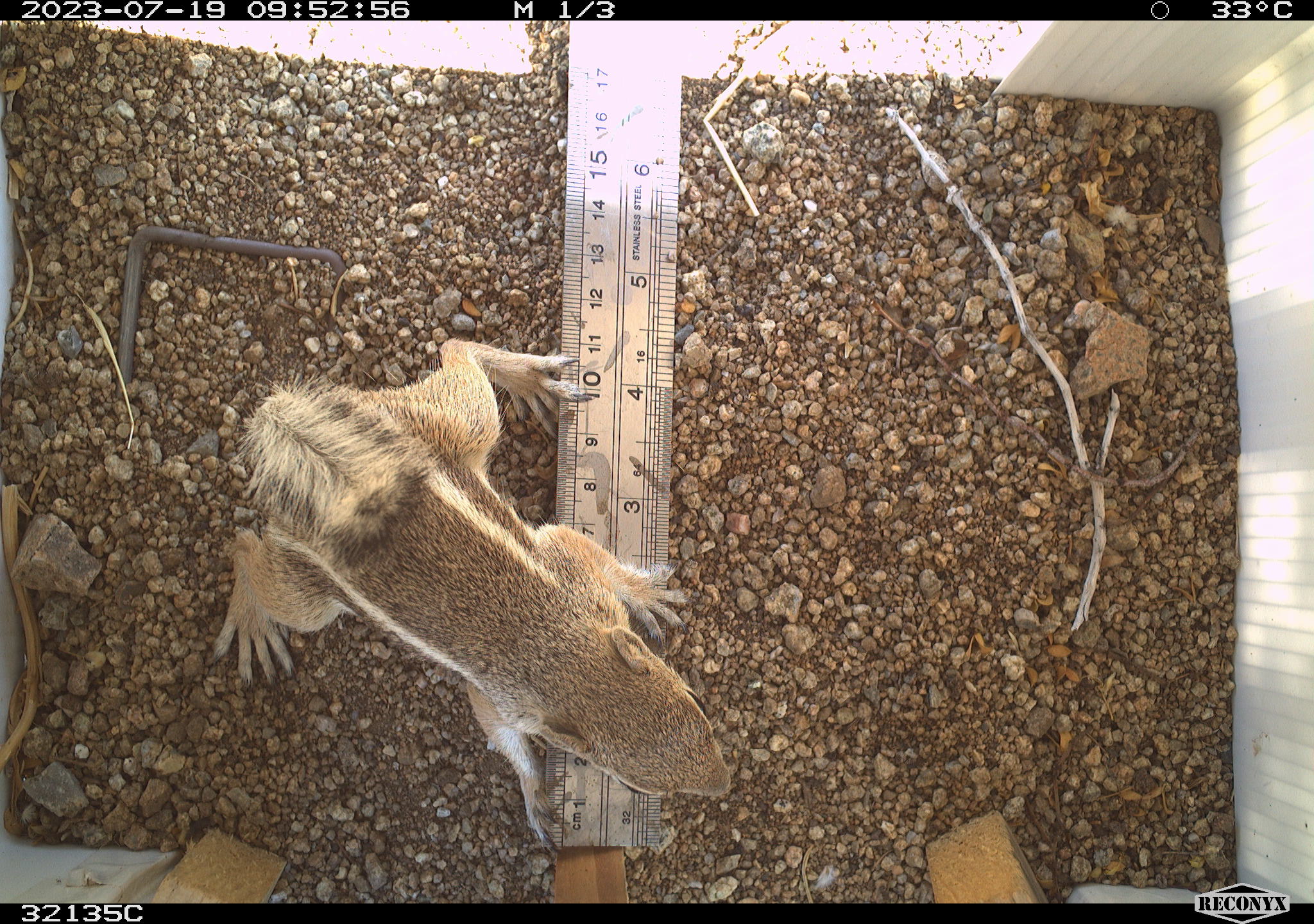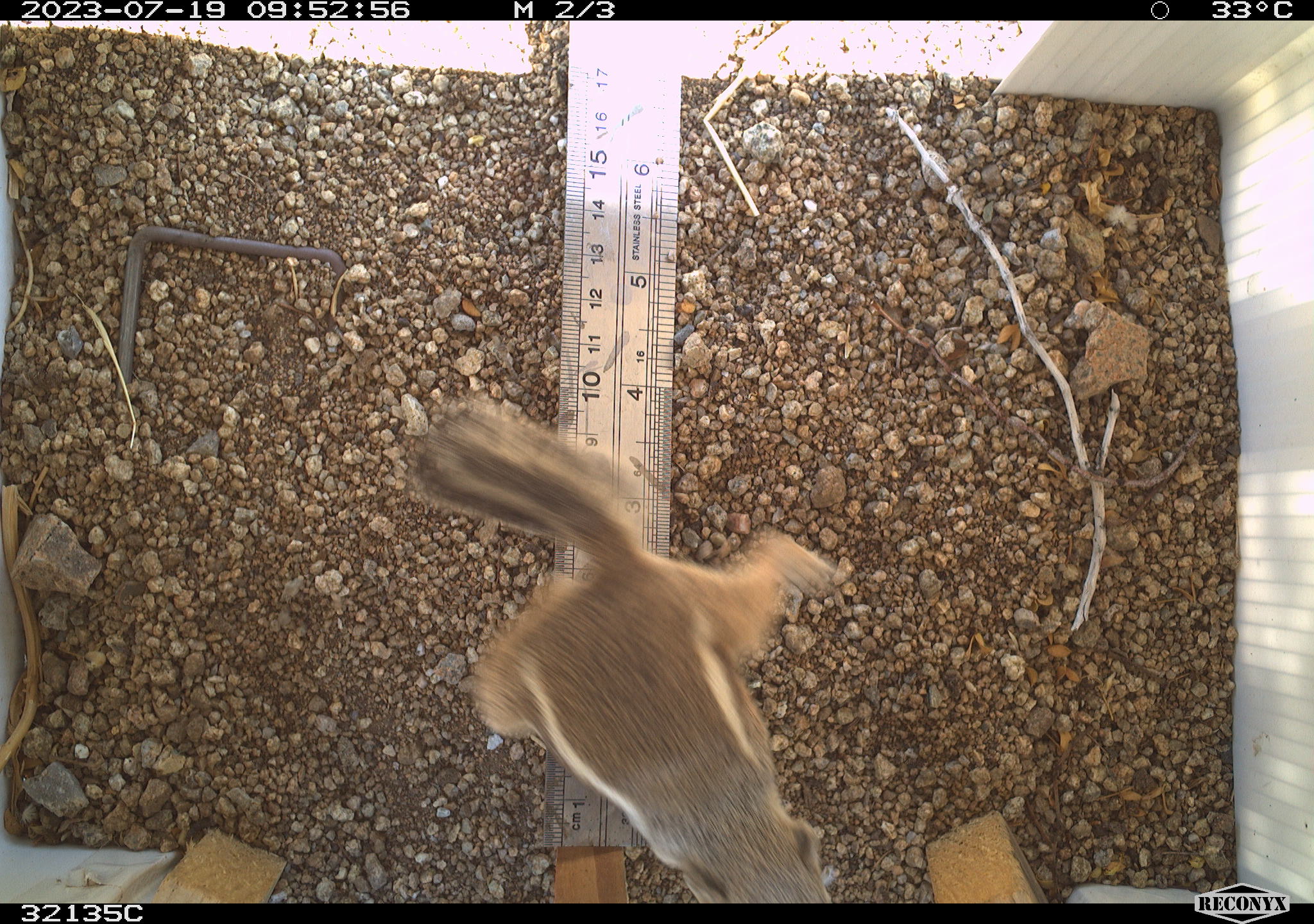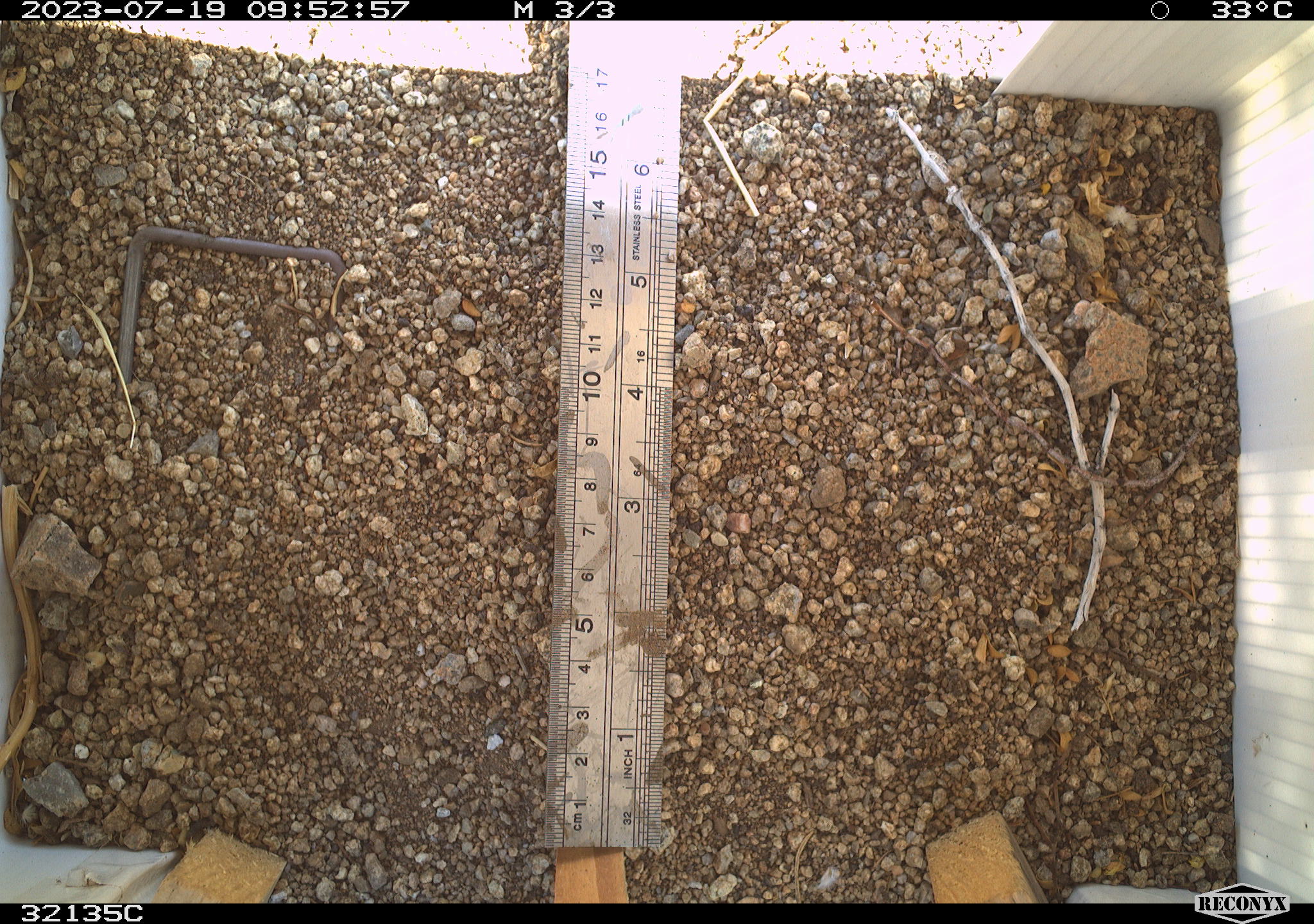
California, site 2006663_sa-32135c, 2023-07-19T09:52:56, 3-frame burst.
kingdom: Animalia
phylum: Chordata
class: Mammalia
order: Rodentia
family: Sciuridae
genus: Ammospermophilus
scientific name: Ammospermophilus leucurus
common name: white-tailed antelope squirrel